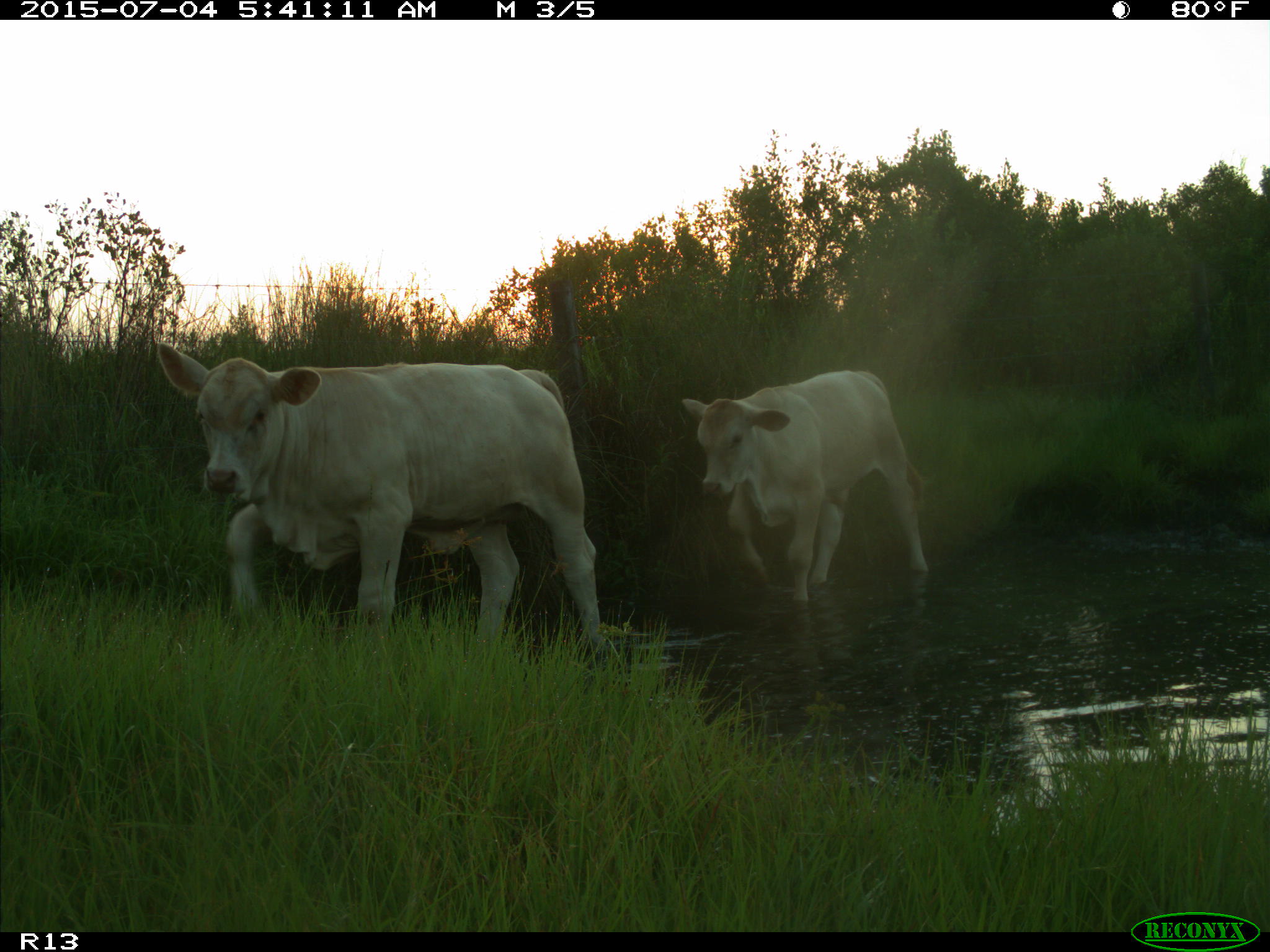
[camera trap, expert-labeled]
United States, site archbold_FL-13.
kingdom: Animalia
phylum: Chordata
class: Mammalia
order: Artiodactyla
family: Bovidae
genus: Bos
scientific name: Bos taurus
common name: domestic cow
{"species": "Bos taurus (domestic cow)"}